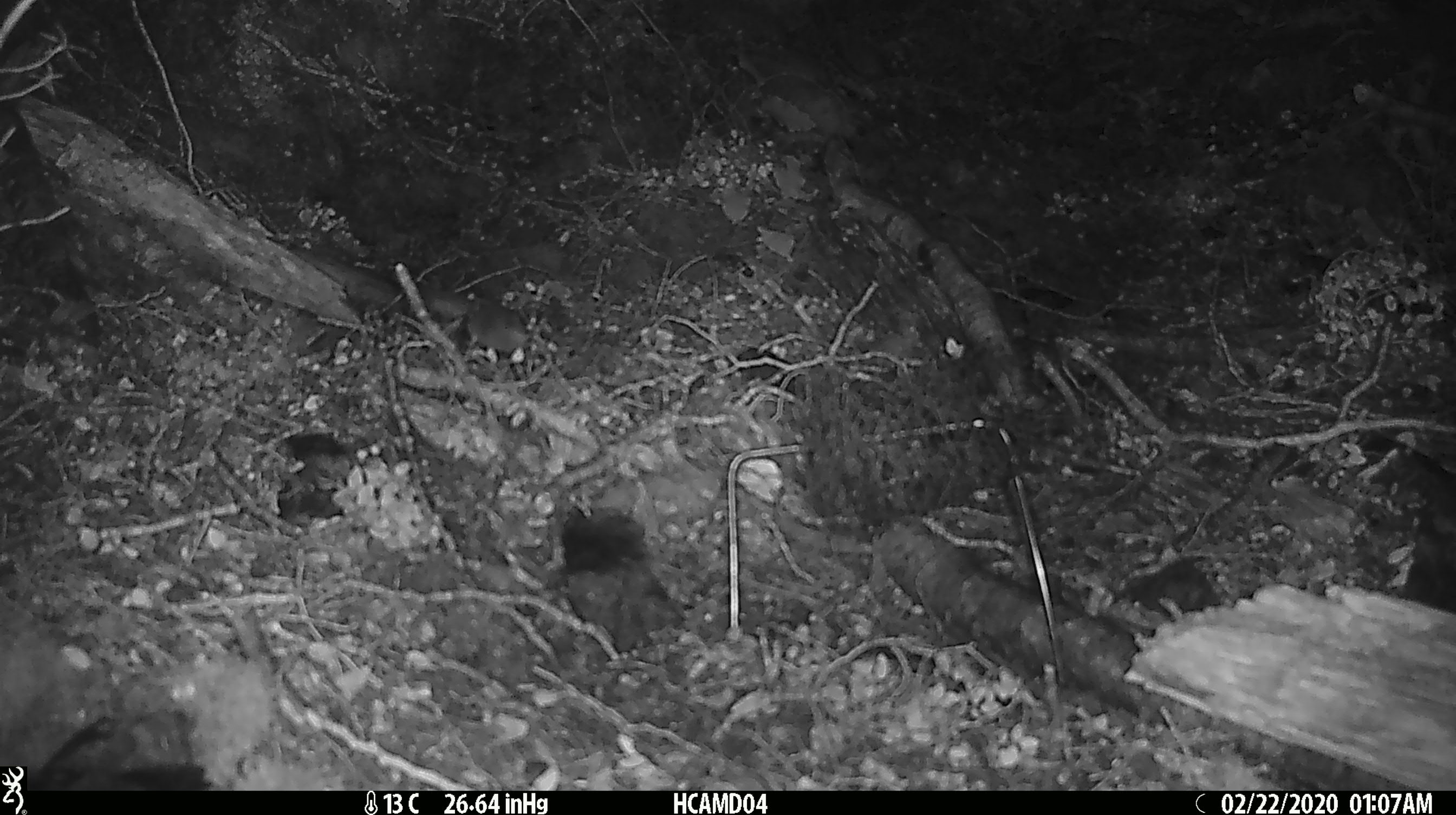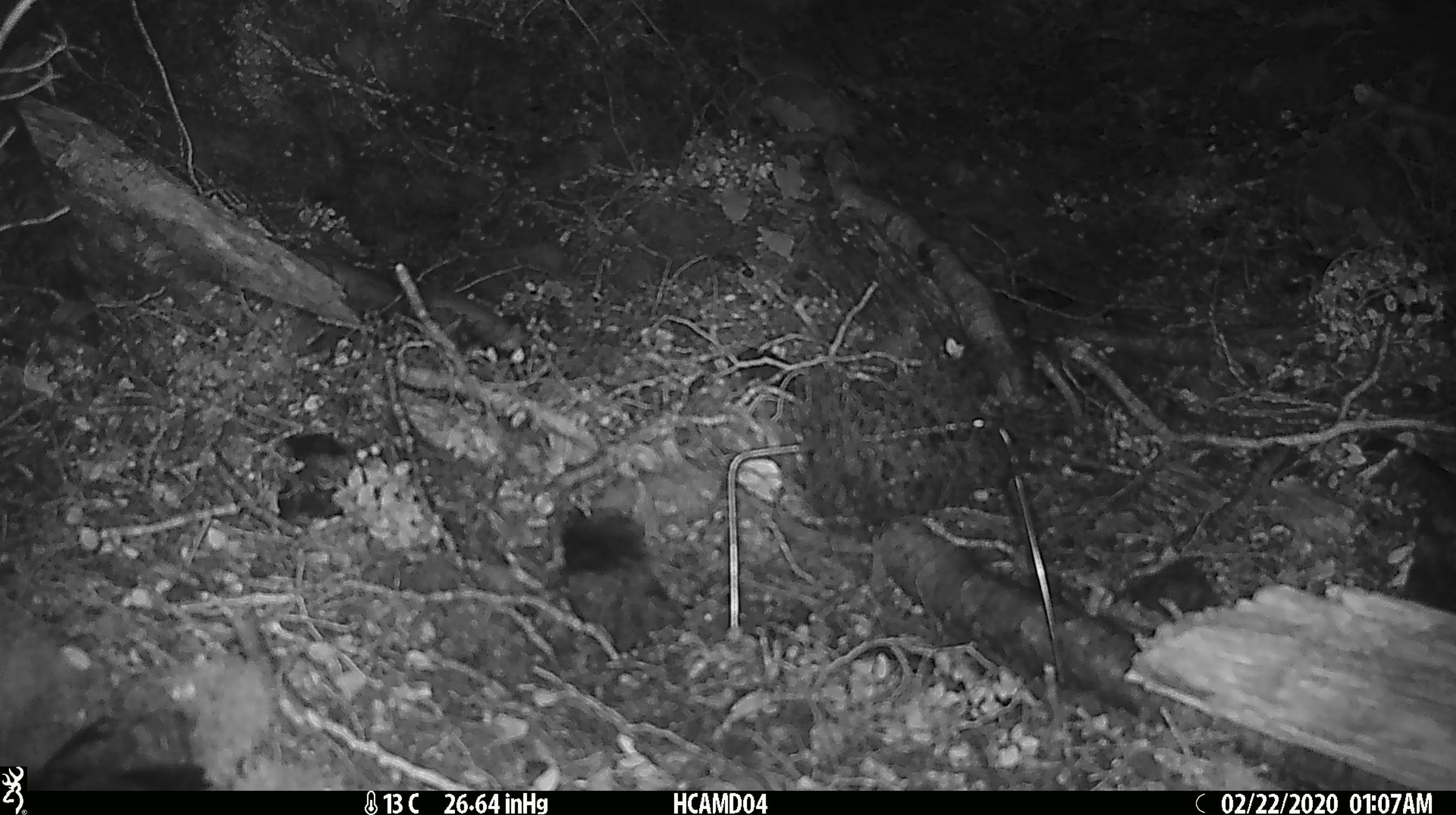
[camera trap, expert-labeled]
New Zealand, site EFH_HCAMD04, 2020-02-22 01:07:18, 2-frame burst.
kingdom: Animalia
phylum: Chordata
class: Mammalia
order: Rodentia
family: Muridae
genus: Mus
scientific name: Mus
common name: mouse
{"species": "mouse (Mus)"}